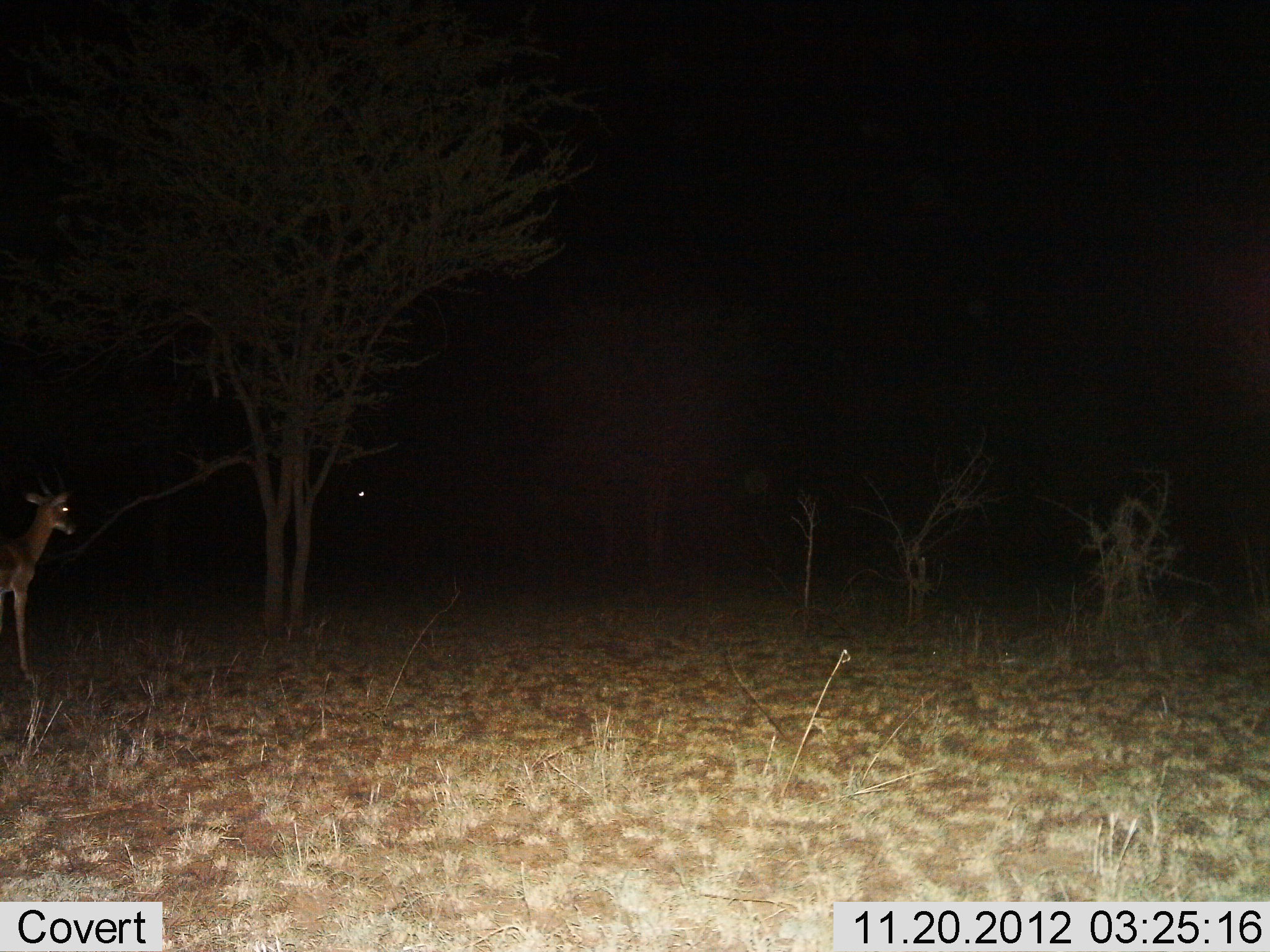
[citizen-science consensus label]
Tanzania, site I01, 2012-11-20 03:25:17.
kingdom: Animalia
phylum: Chordata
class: Mammalia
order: Artiodactyla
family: Bovidae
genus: Madoqua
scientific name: Madoqua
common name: dikdik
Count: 1.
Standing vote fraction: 83%.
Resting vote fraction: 0%.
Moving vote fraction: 17%.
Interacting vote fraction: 0%.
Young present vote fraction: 0%.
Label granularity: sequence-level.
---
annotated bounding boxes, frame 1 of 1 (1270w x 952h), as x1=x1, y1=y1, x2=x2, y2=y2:
animal: x1=0, y1=460, x2=76, y2=690